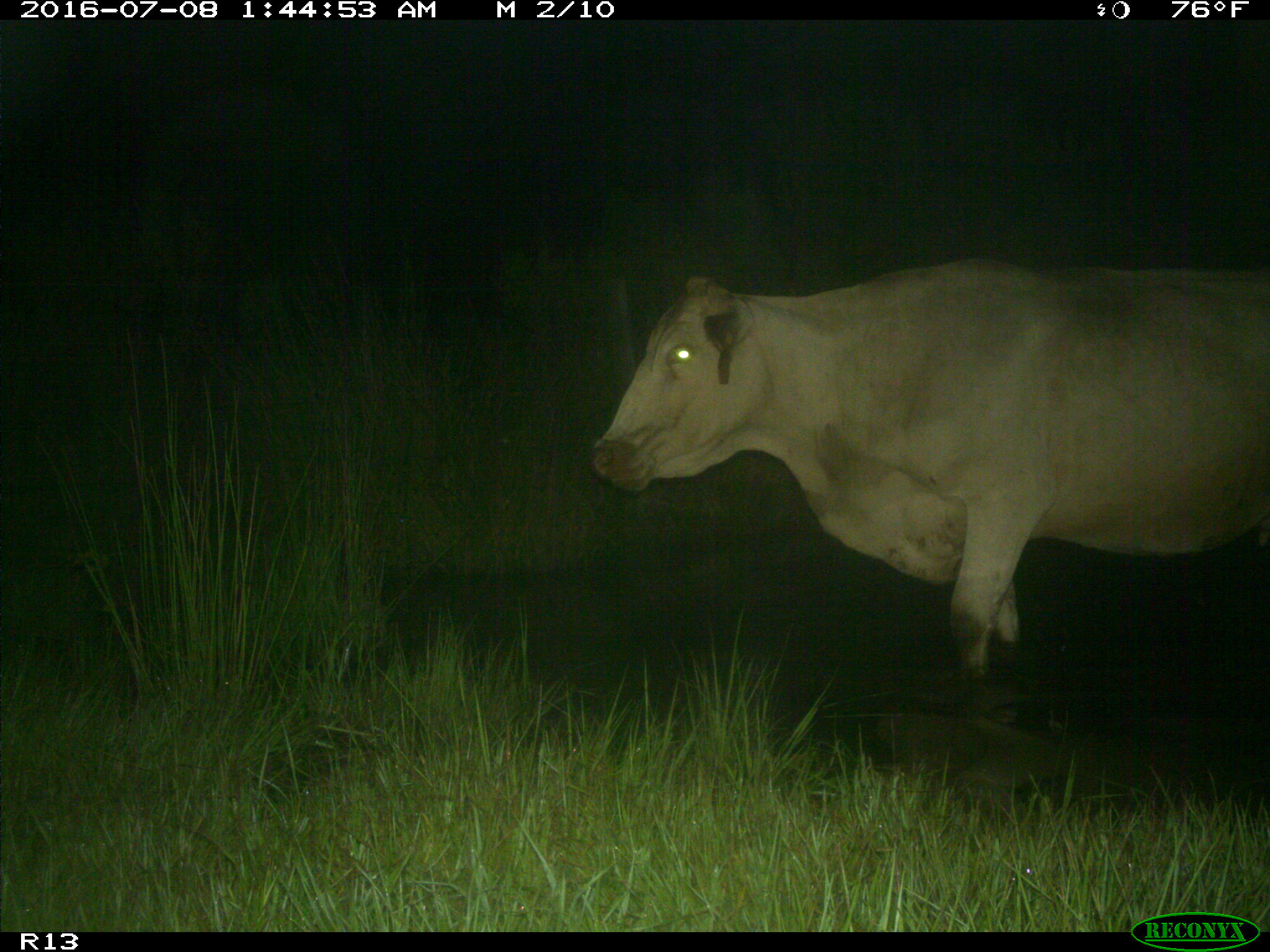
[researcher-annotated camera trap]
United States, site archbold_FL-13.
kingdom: Animalia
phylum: Chordata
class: Mammalia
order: Artiodactyla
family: Bovidae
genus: Bos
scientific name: Bos taurus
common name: domestic cow